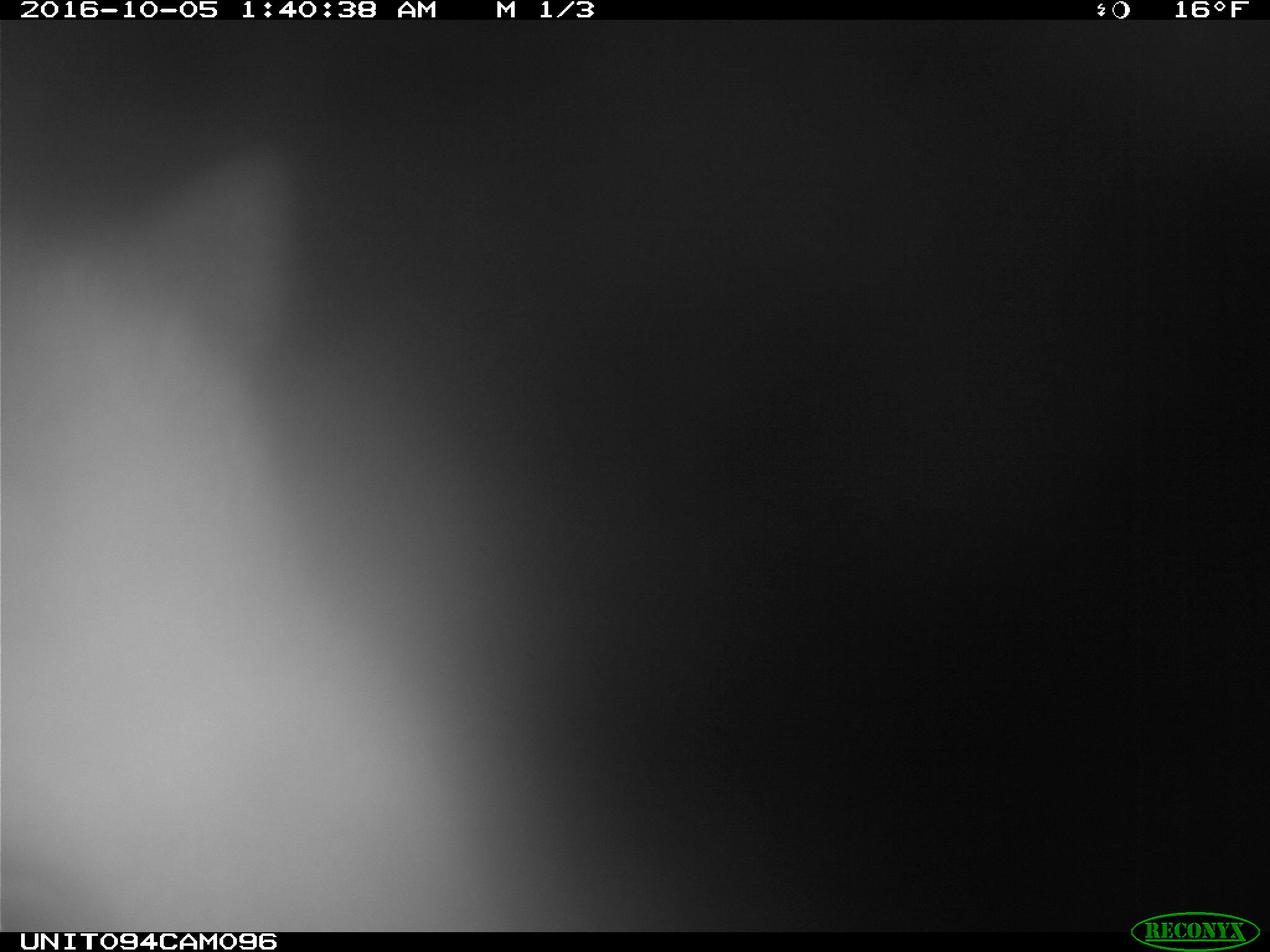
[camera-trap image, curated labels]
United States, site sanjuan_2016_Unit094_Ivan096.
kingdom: Animalia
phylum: Chordata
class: Mammalia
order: Artiodactyla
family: Cervidae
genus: Cervus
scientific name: Cervus elaphus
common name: red deer